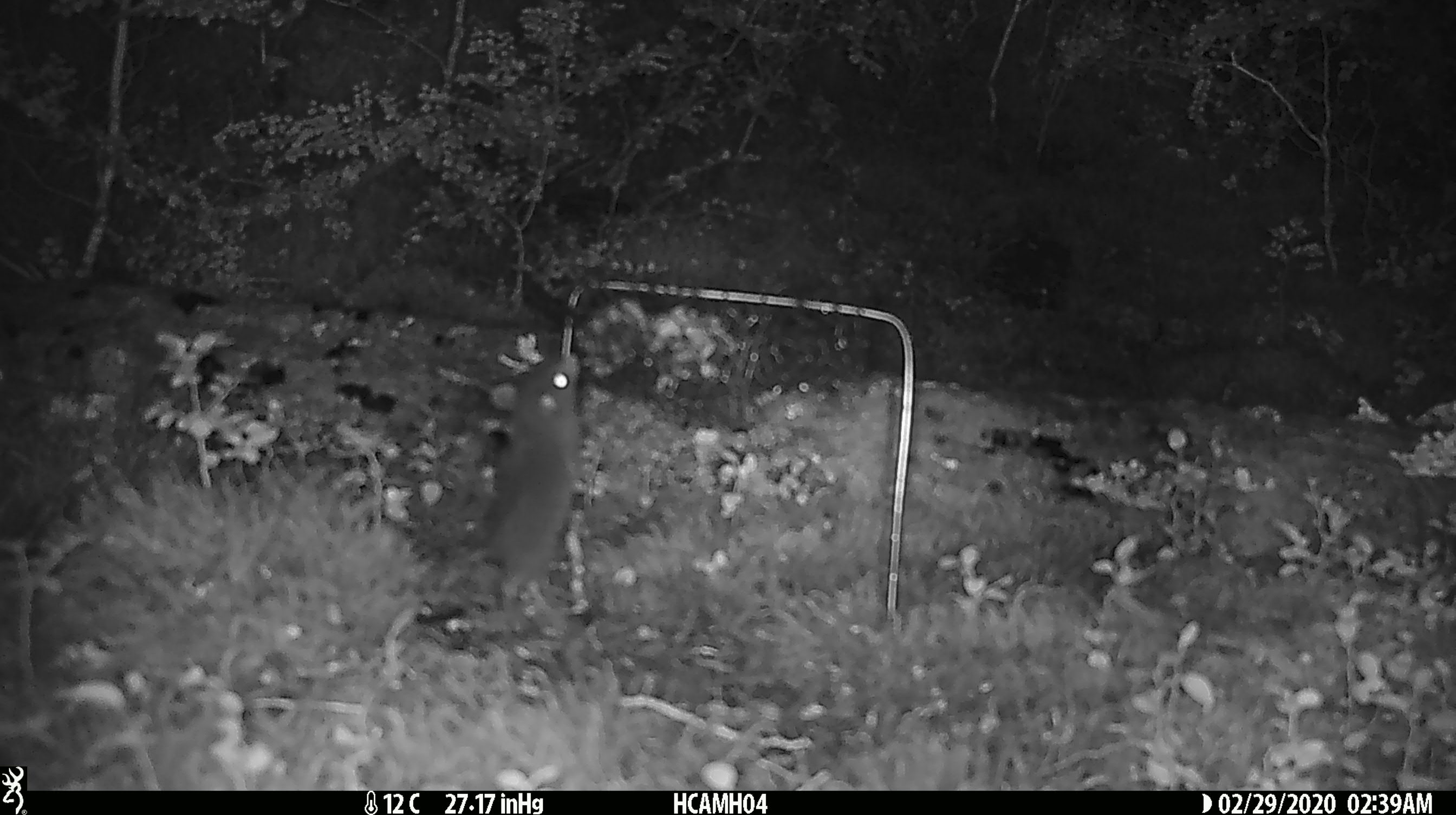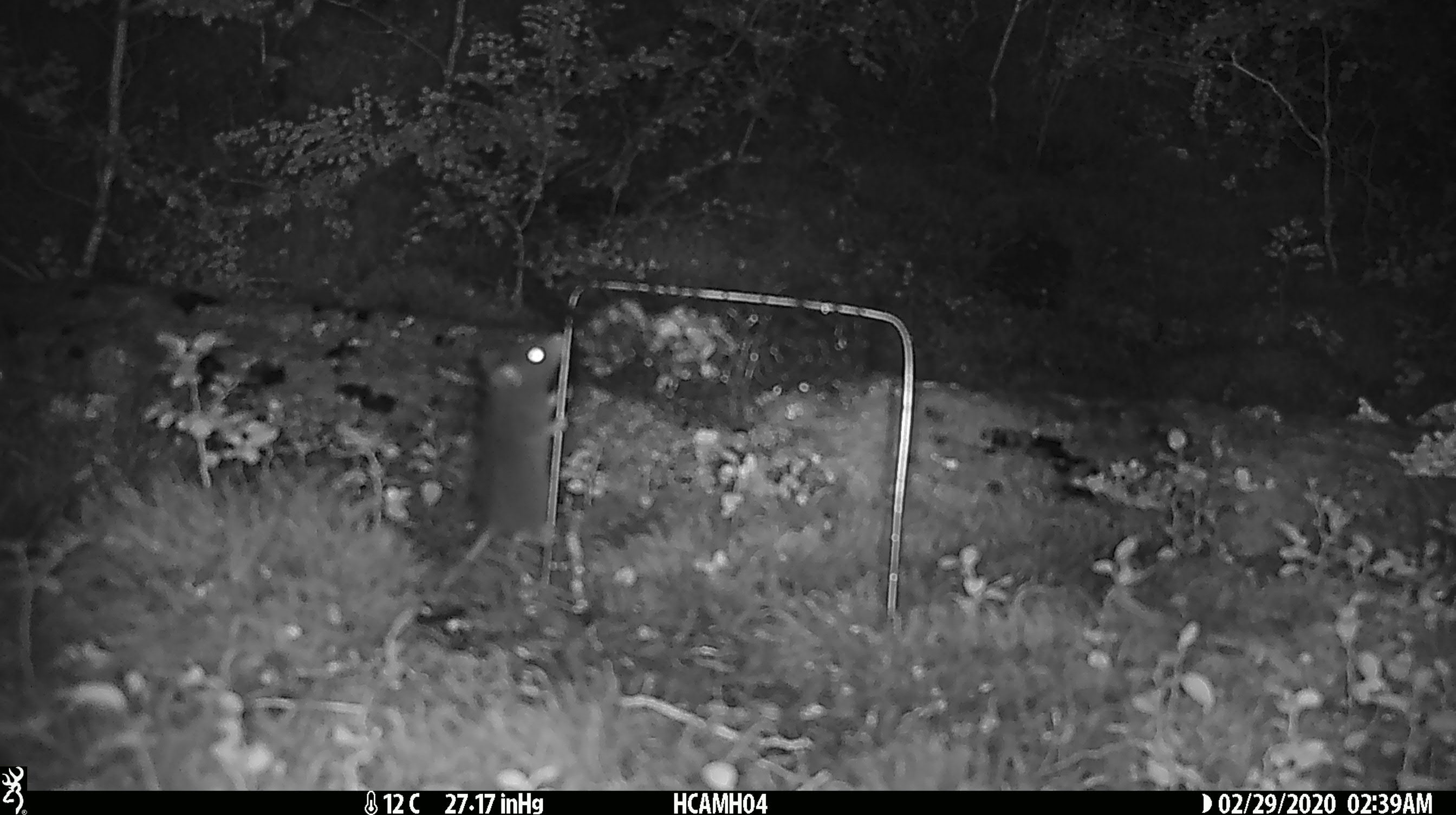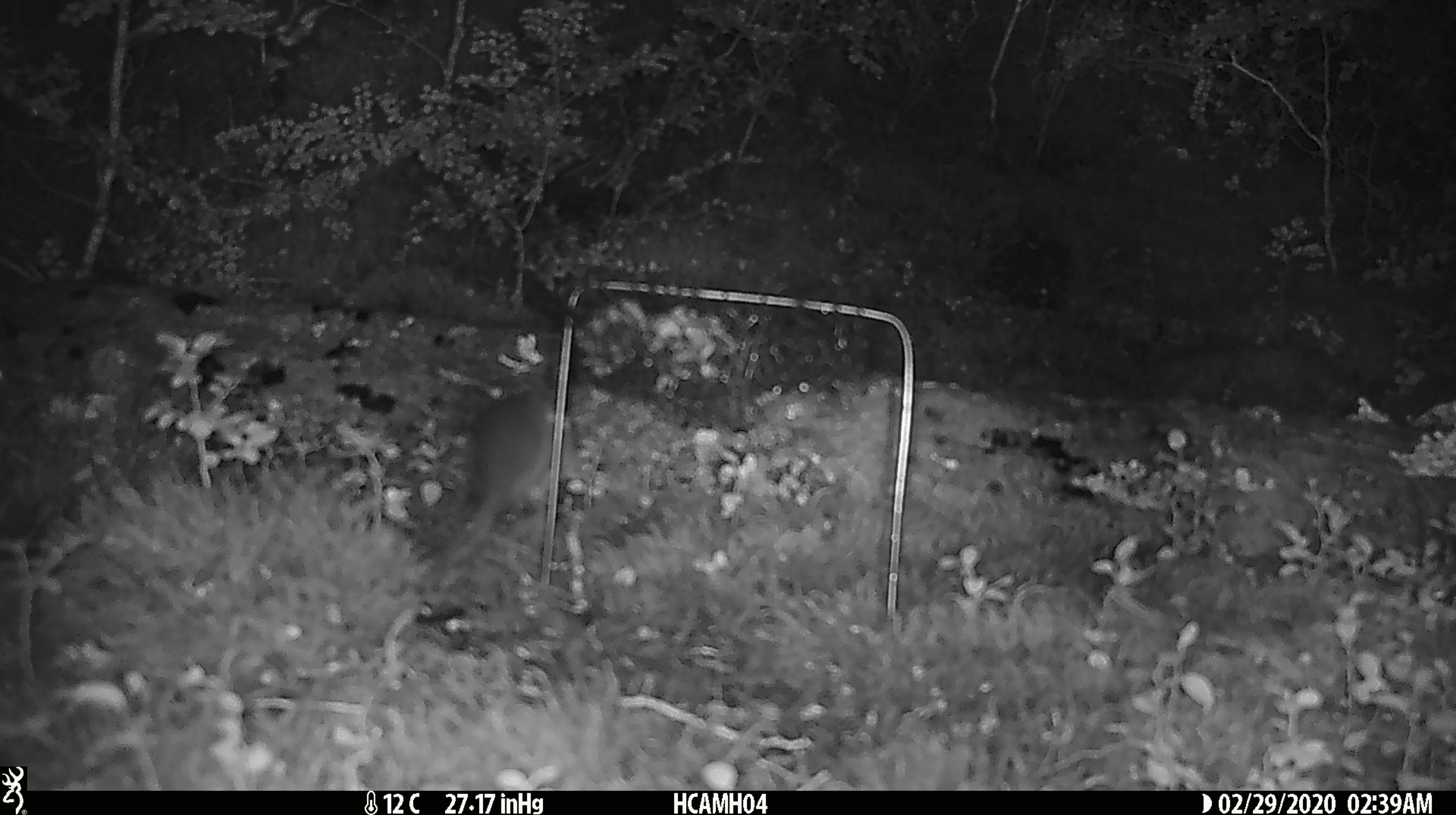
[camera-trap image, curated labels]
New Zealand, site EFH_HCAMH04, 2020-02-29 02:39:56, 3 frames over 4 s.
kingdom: Animalia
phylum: Chordata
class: Mammalia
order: Rodentia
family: Muridae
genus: Mus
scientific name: Mus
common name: mouse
Mouse (Mus).